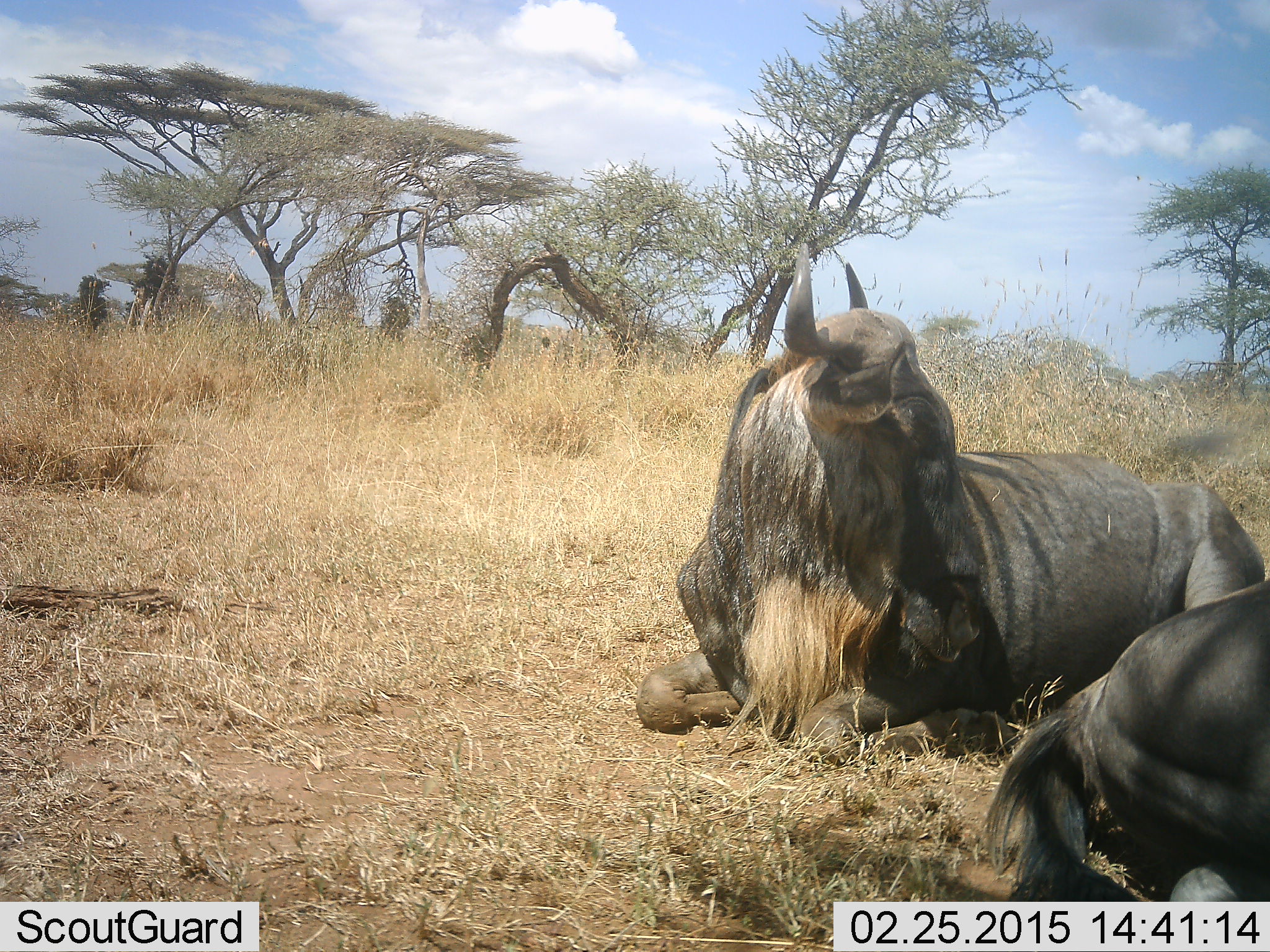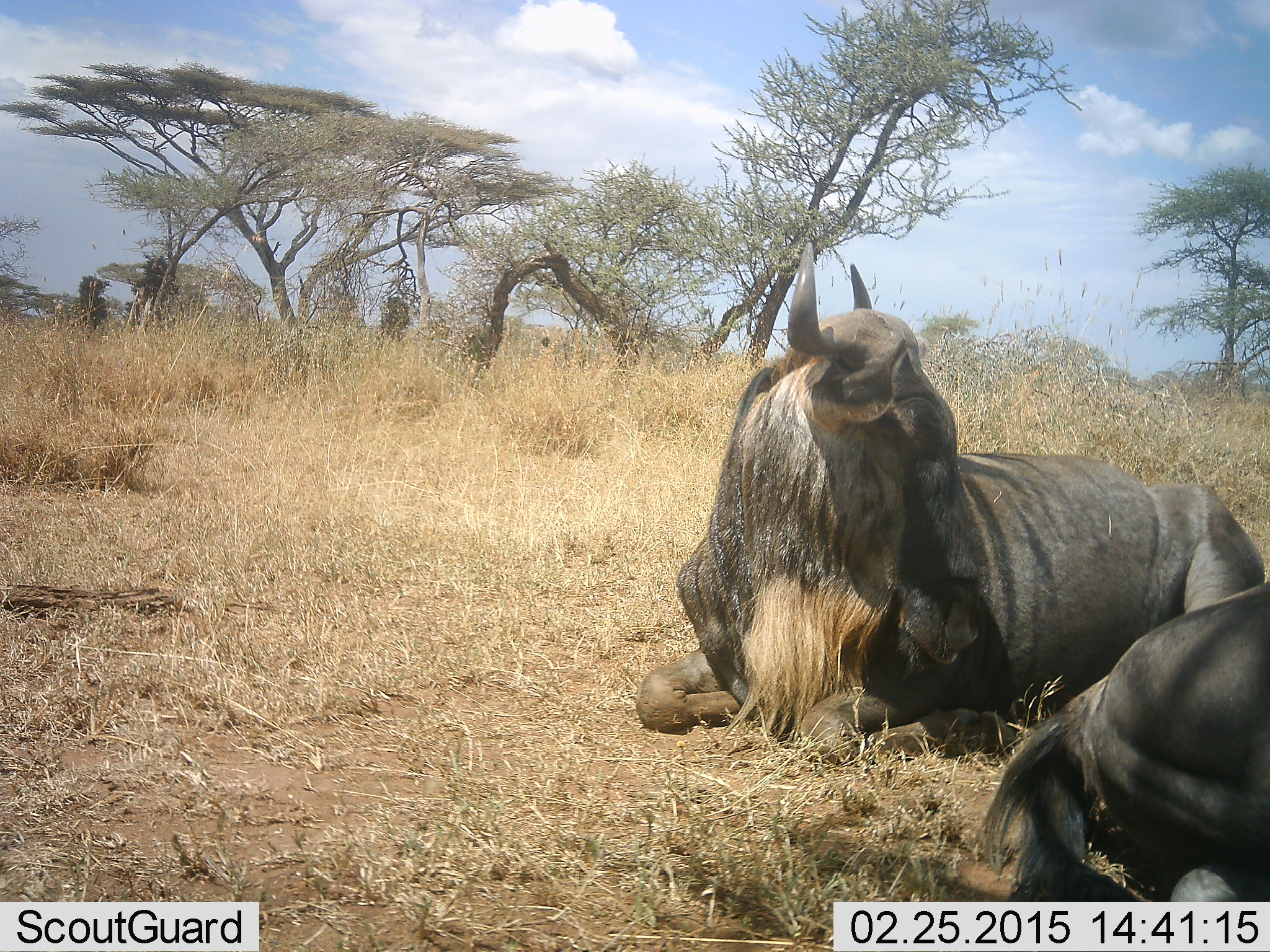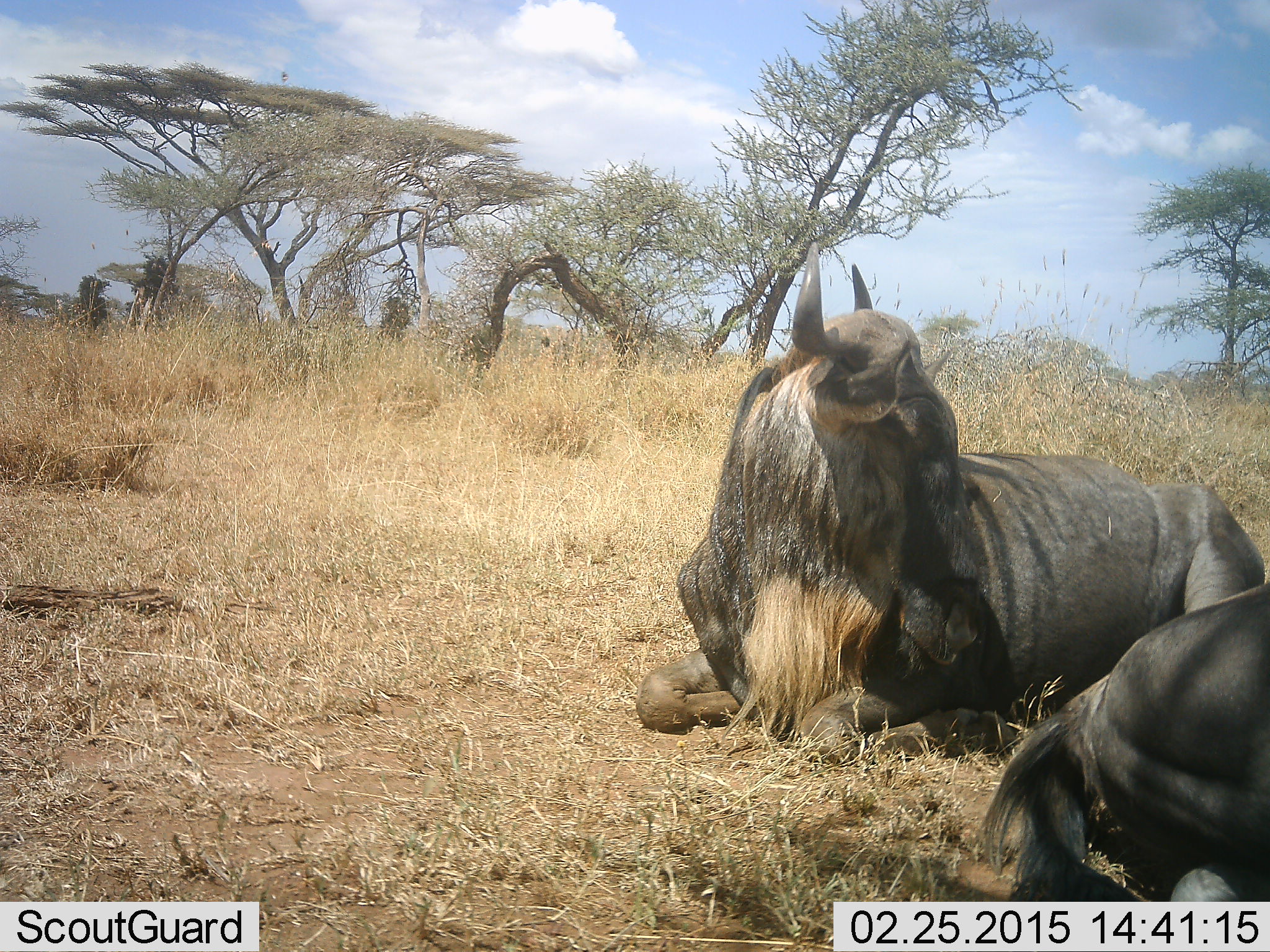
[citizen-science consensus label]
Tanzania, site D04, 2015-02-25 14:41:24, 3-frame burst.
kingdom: Animalia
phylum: Chordata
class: Mammalia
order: Artiodactyla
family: Bovidae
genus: Connochaetes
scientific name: Connochaetes taurinus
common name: blue wildebeest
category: wildebeest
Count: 2.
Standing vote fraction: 0%.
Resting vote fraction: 100%.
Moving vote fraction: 0%.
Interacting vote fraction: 0%.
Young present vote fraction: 0%.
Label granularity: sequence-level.